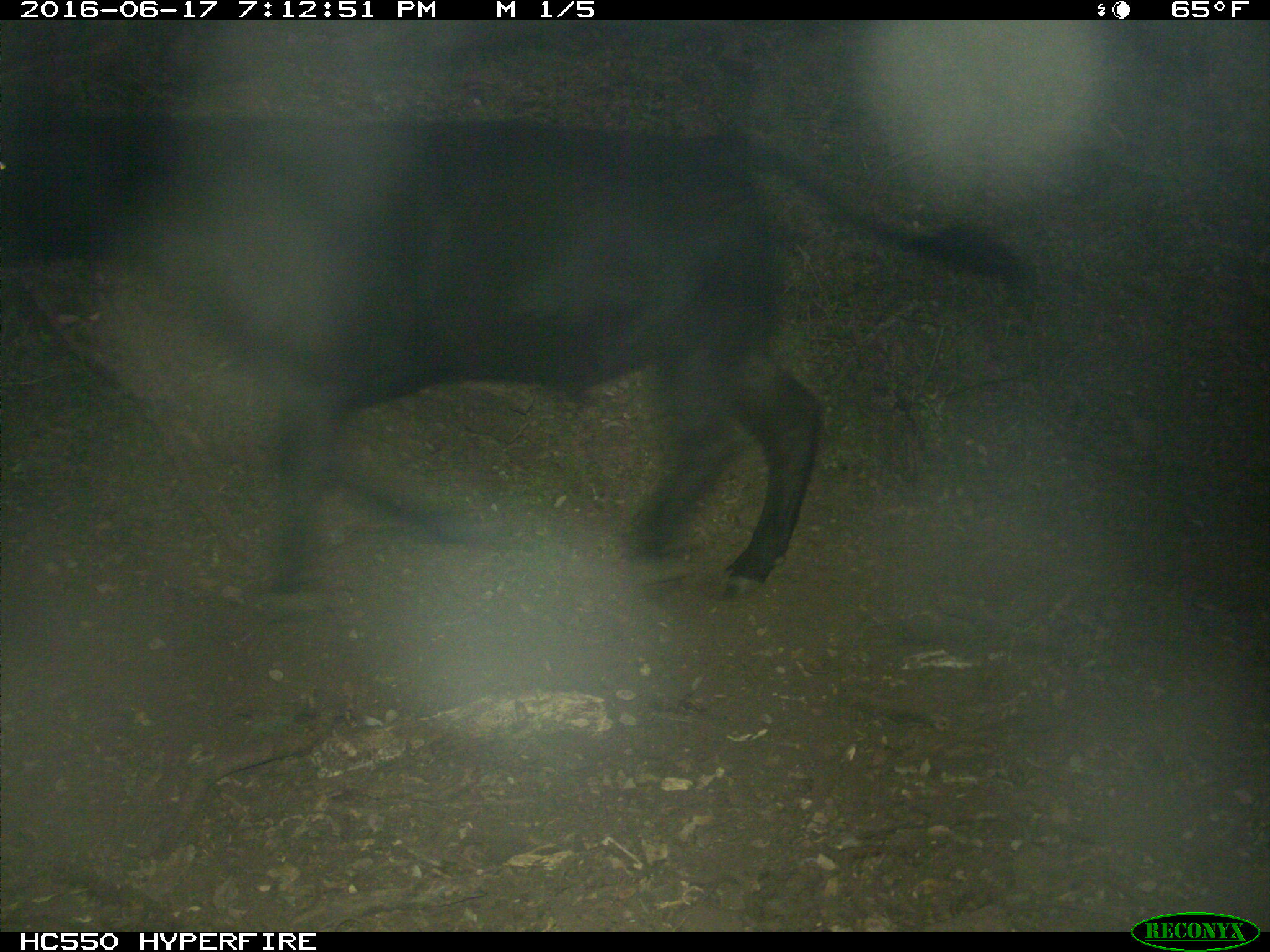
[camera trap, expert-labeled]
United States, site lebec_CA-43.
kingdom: Animalia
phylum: Chordata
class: Mammalia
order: Artiodactyla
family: Bovidae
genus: Bos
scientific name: Bos taurus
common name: domestic cow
Bos taurus (domestic cow).